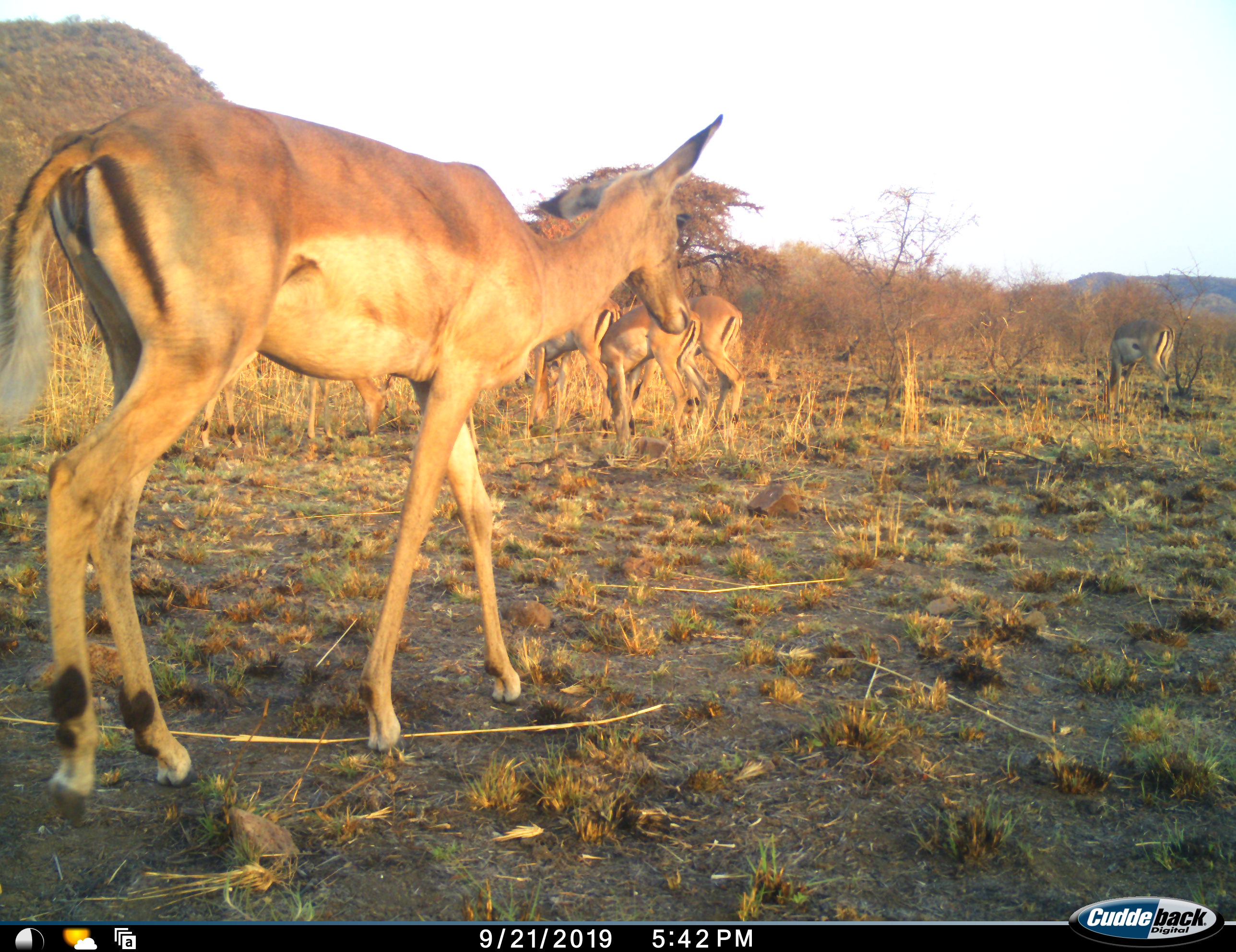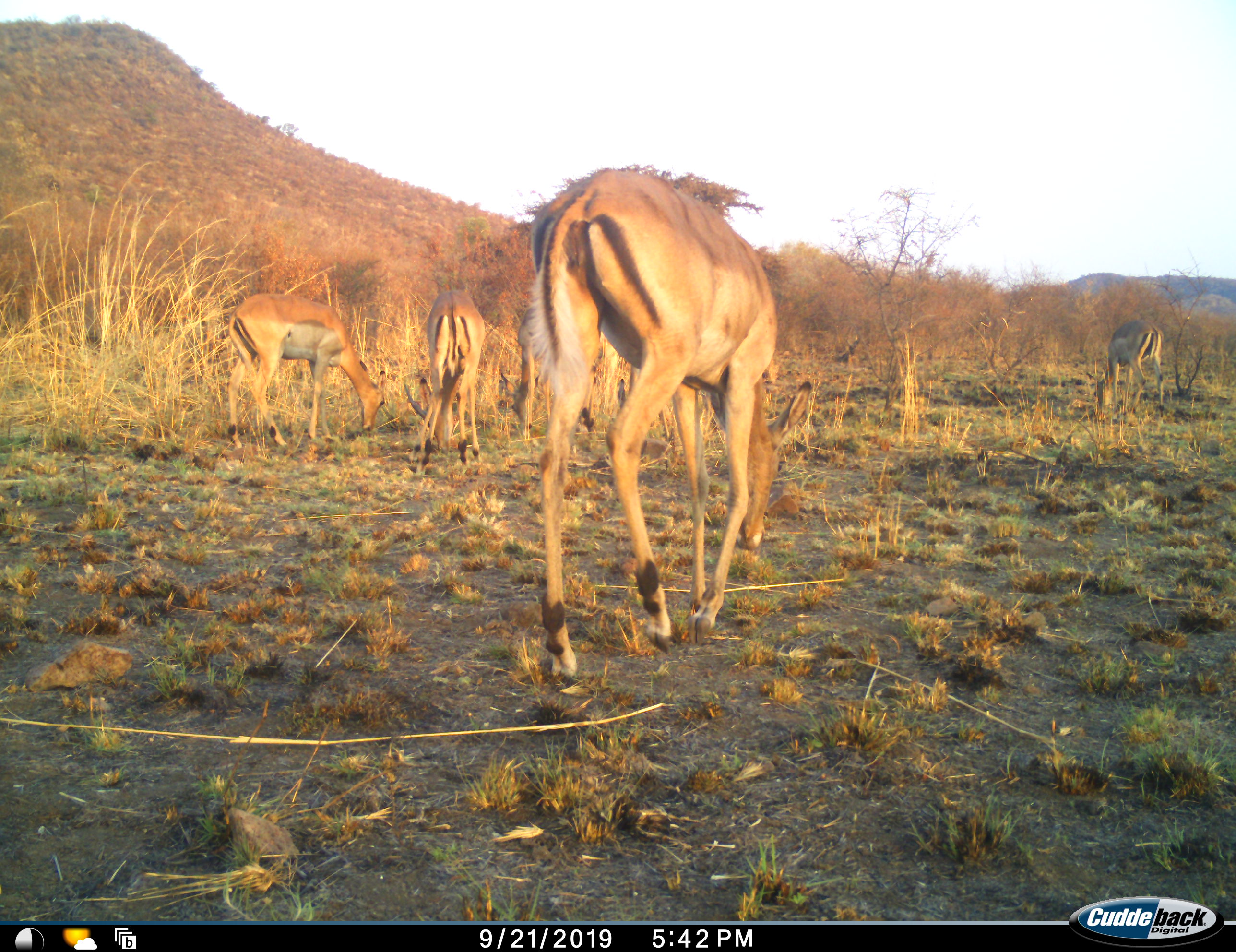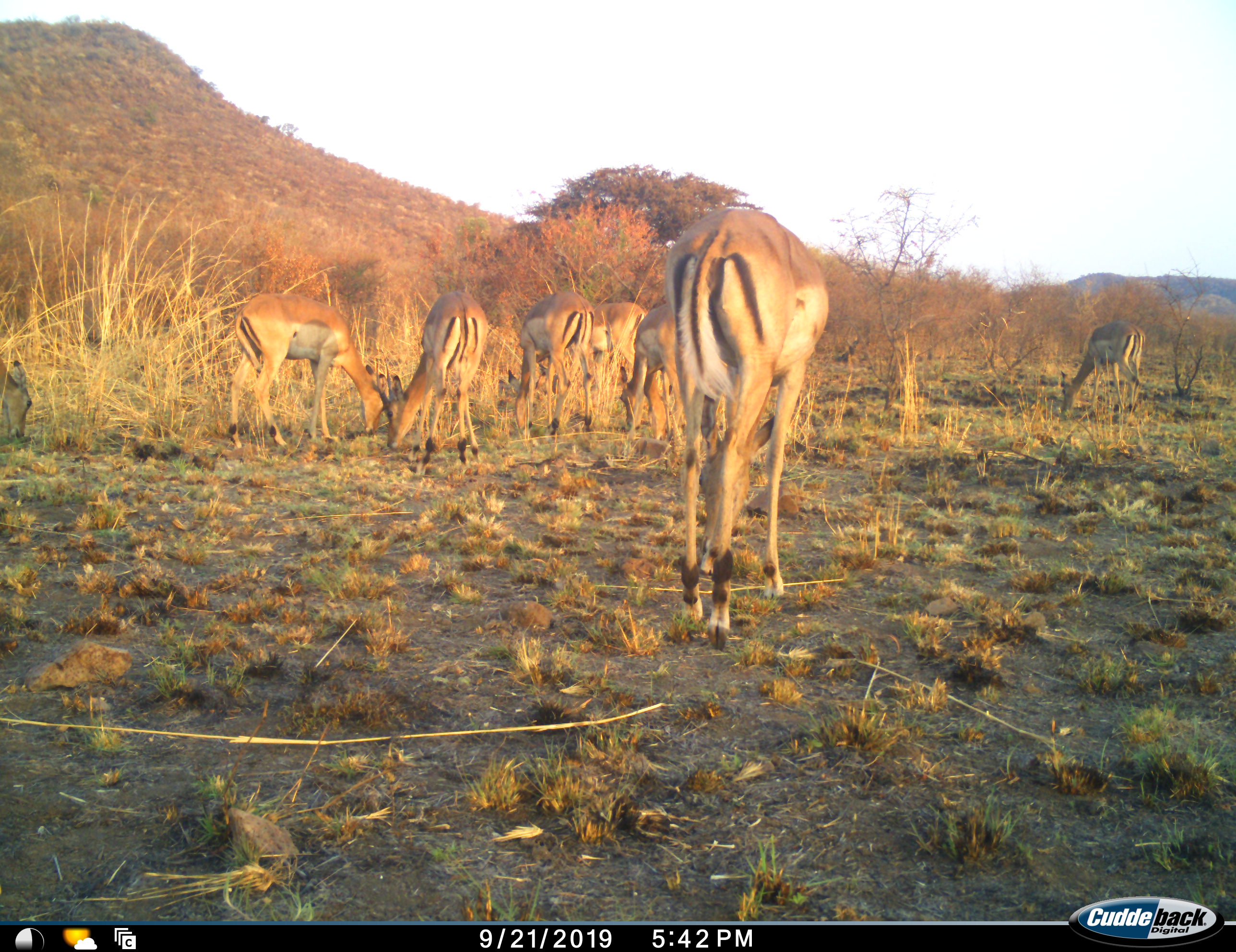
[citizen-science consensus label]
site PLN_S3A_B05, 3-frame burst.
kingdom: Animalia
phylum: Chordata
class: Mammalia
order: Artiodactyla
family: Bovidae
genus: Aepyceros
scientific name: Aepyceros melampus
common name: impala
Impala (Aepyceros melampus), count 8. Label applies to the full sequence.